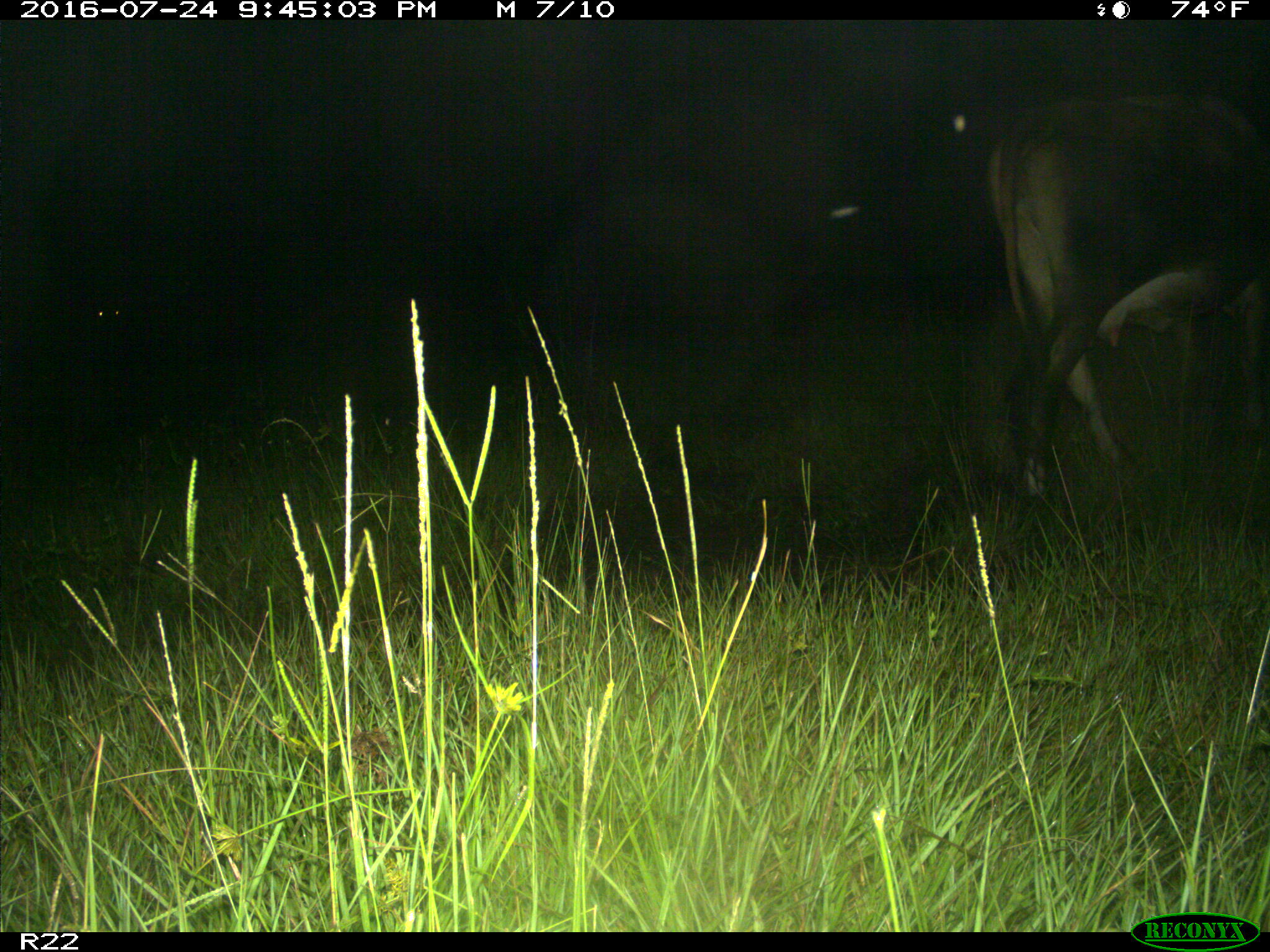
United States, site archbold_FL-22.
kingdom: Animalia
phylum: Chordata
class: Mammalia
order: Artiodactyla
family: Bovidae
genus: Bos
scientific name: Bos taurus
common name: domestic cow